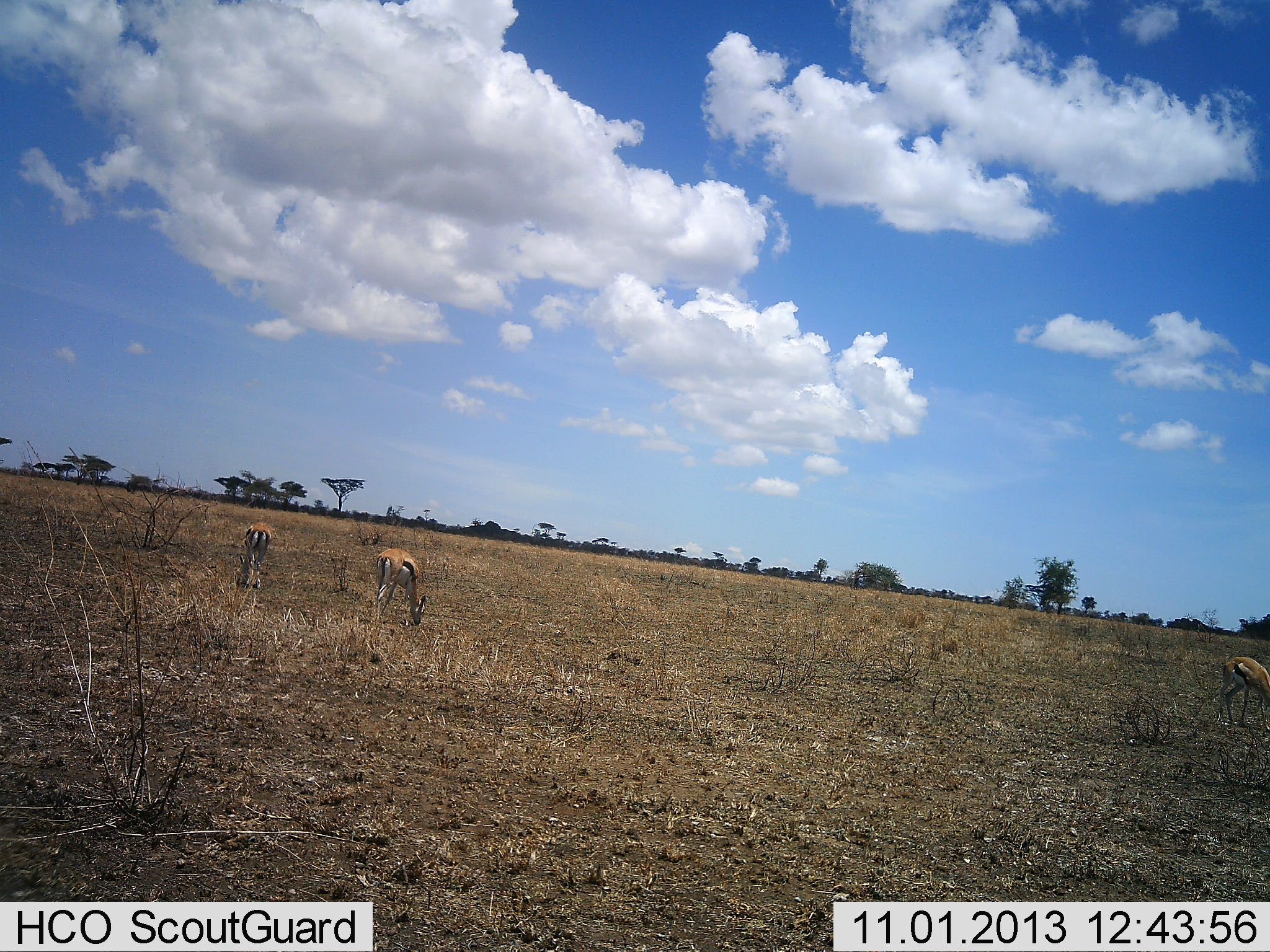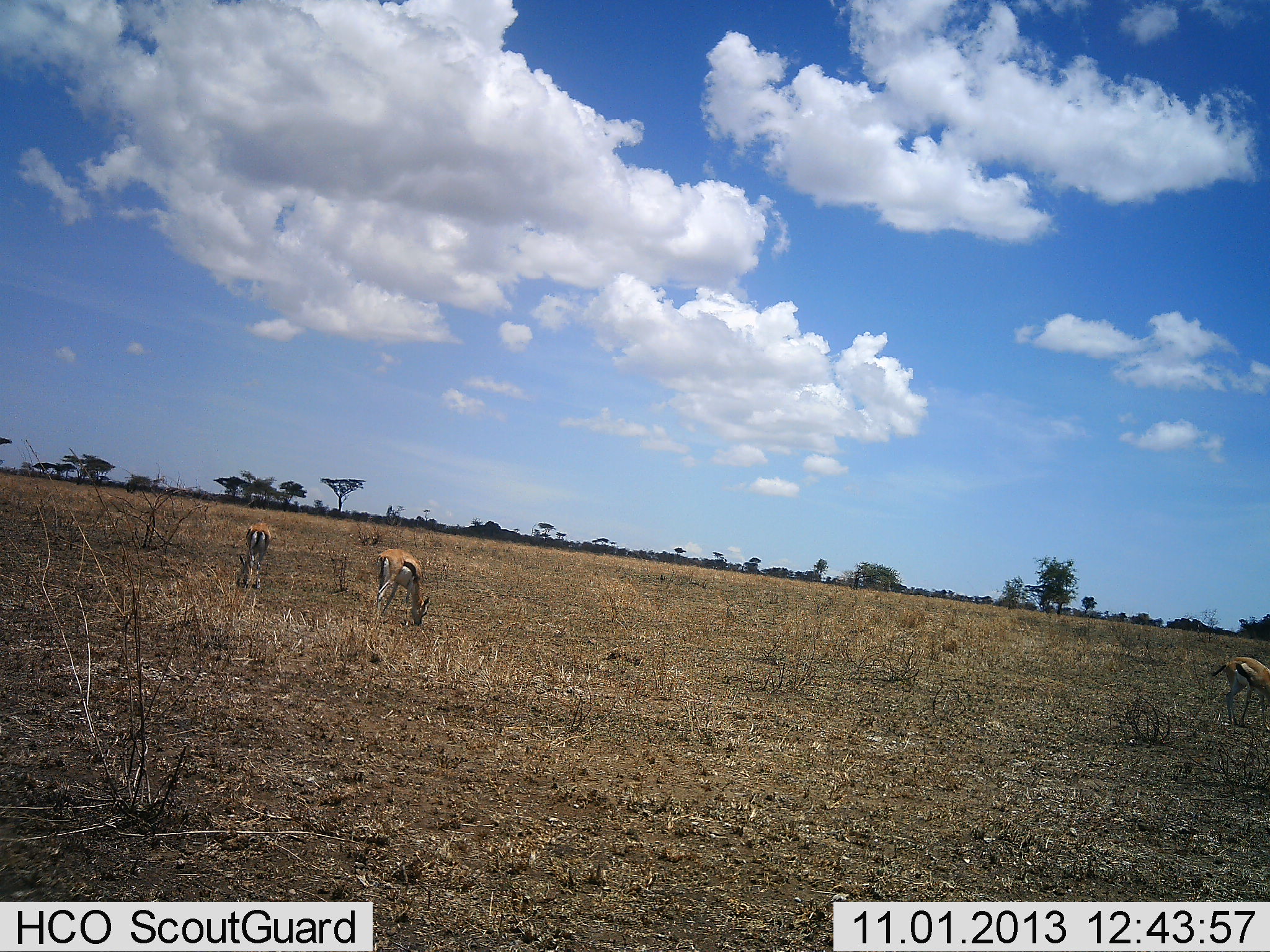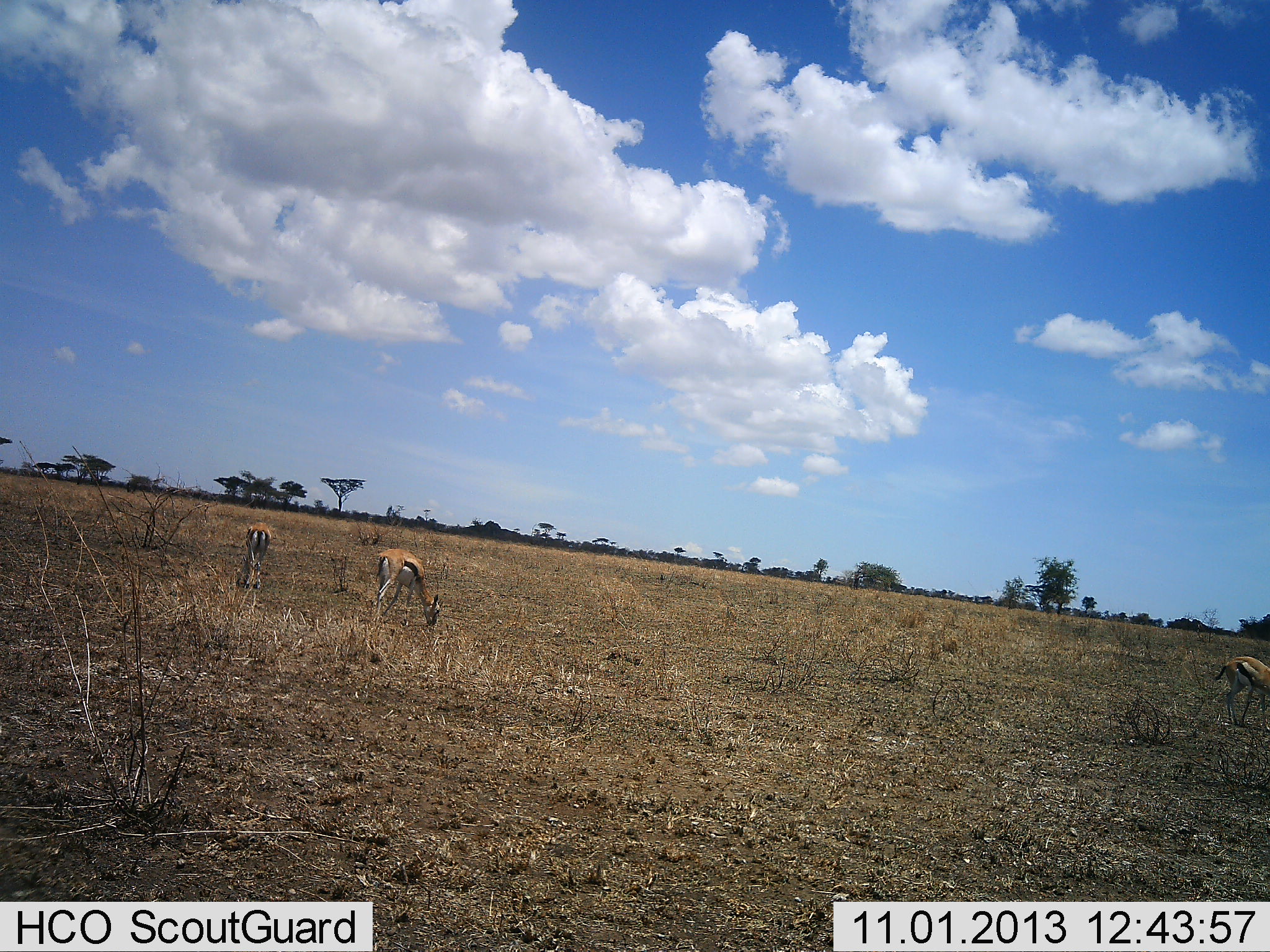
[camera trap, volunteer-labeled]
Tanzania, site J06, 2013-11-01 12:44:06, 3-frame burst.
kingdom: Animalia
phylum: Chordata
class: Mammalia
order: Artiodactyla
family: Bovidae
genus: Eudorcas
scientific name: Eudorcas thomsonii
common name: thomson's gazelle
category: gazellethomsons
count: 3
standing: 30%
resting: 0%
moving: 0%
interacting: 0%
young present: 0%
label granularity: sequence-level